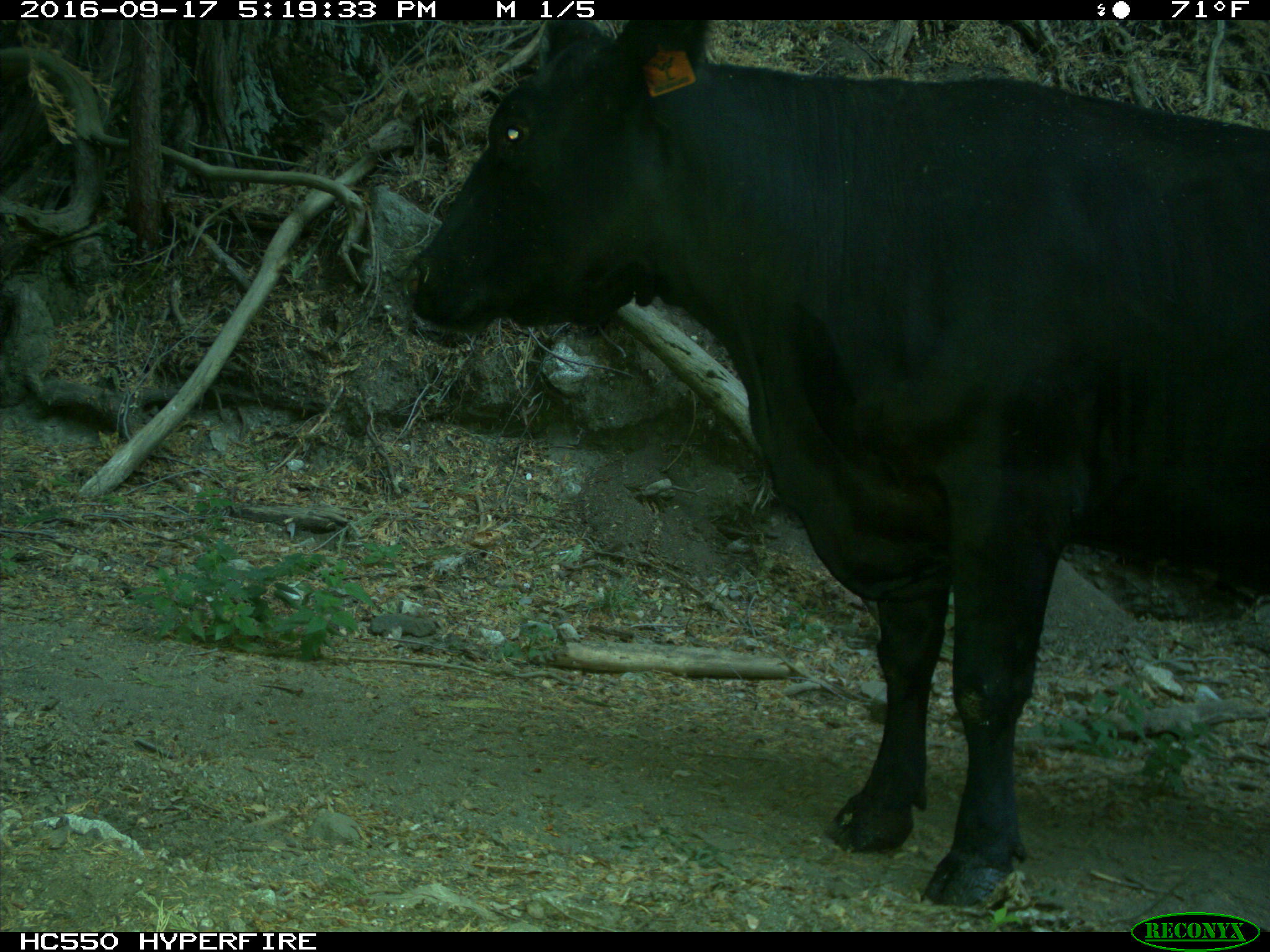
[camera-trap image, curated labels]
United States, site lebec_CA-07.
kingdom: Animalia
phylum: Chordata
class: Mammalia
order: Artiodactyla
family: Bovidae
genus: Bos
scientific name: Bos taurus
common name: domestic cow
Bos taurus (domestic cow).